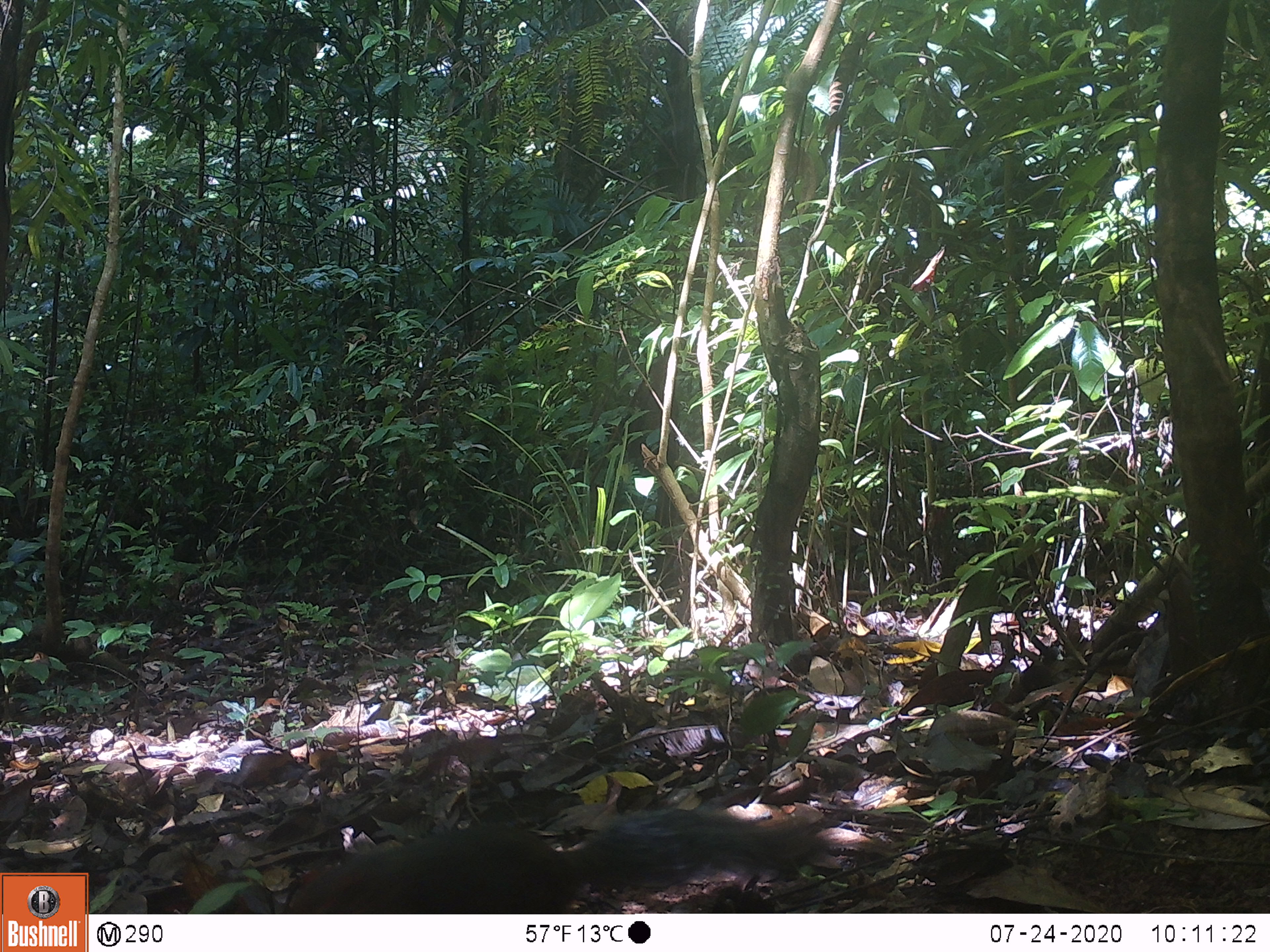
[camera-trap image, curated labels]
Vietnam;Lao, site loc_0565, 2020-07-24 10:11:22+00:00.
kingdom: Animalia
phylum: Chordata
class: Mammalia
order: Rodentia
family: Sciuridae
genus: Dremomys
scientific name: Dremomys rufigenis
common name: red-cheeked squirrel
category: red cheeked squirrel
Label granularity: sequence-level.